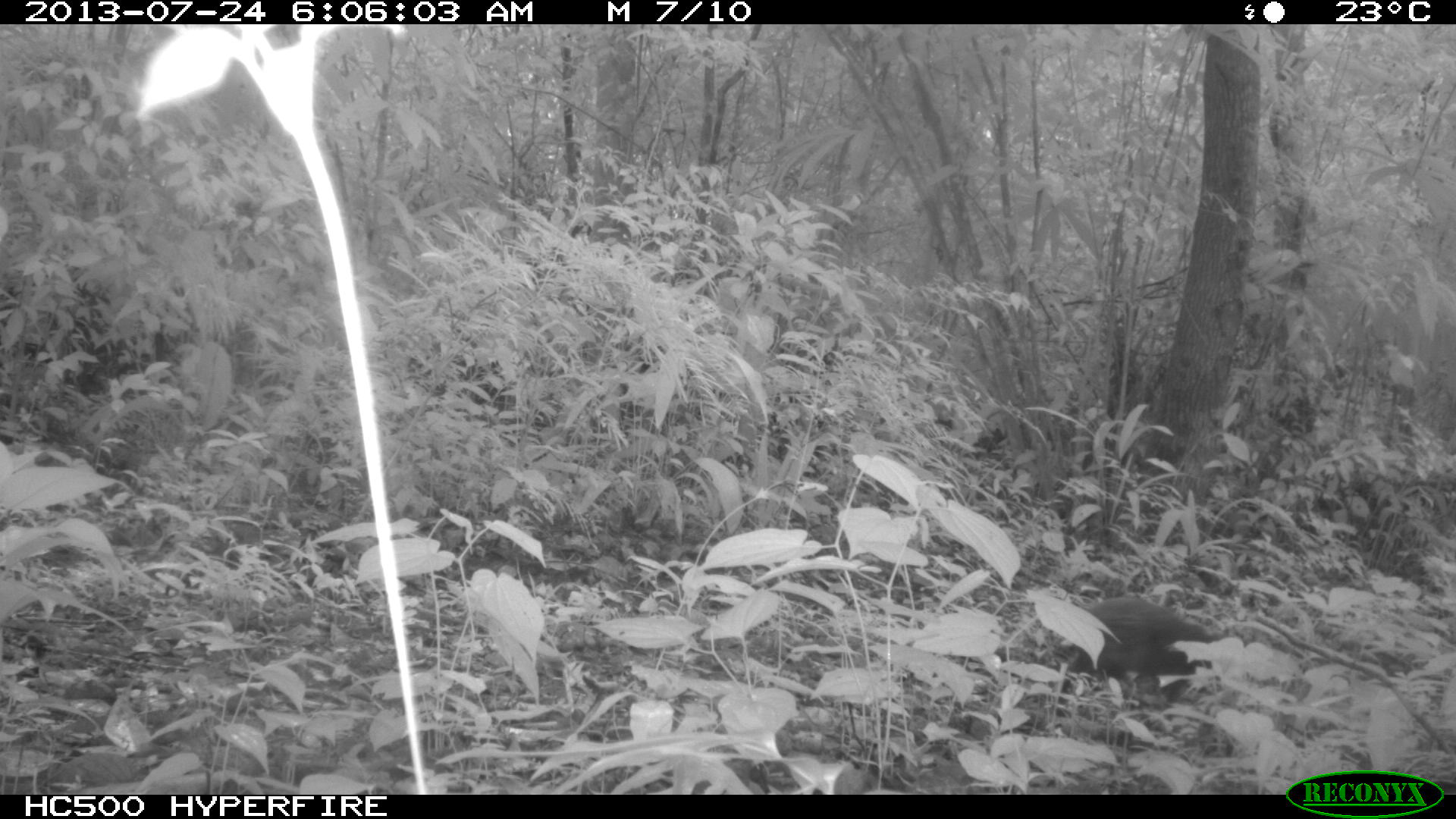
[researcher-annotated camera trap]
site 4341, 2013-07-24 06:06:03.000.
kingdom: Animalia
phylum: Chordata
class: Mammalia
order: Rodentia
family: Dasyproctidae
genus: Dasyprocta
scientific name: Dasyprocta punctata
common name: central american agouti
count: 1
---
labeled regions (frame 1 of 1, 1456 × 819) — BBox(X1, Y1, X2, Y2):
dasyprocta punctata: BBox(1049, 595, 1223, 719)